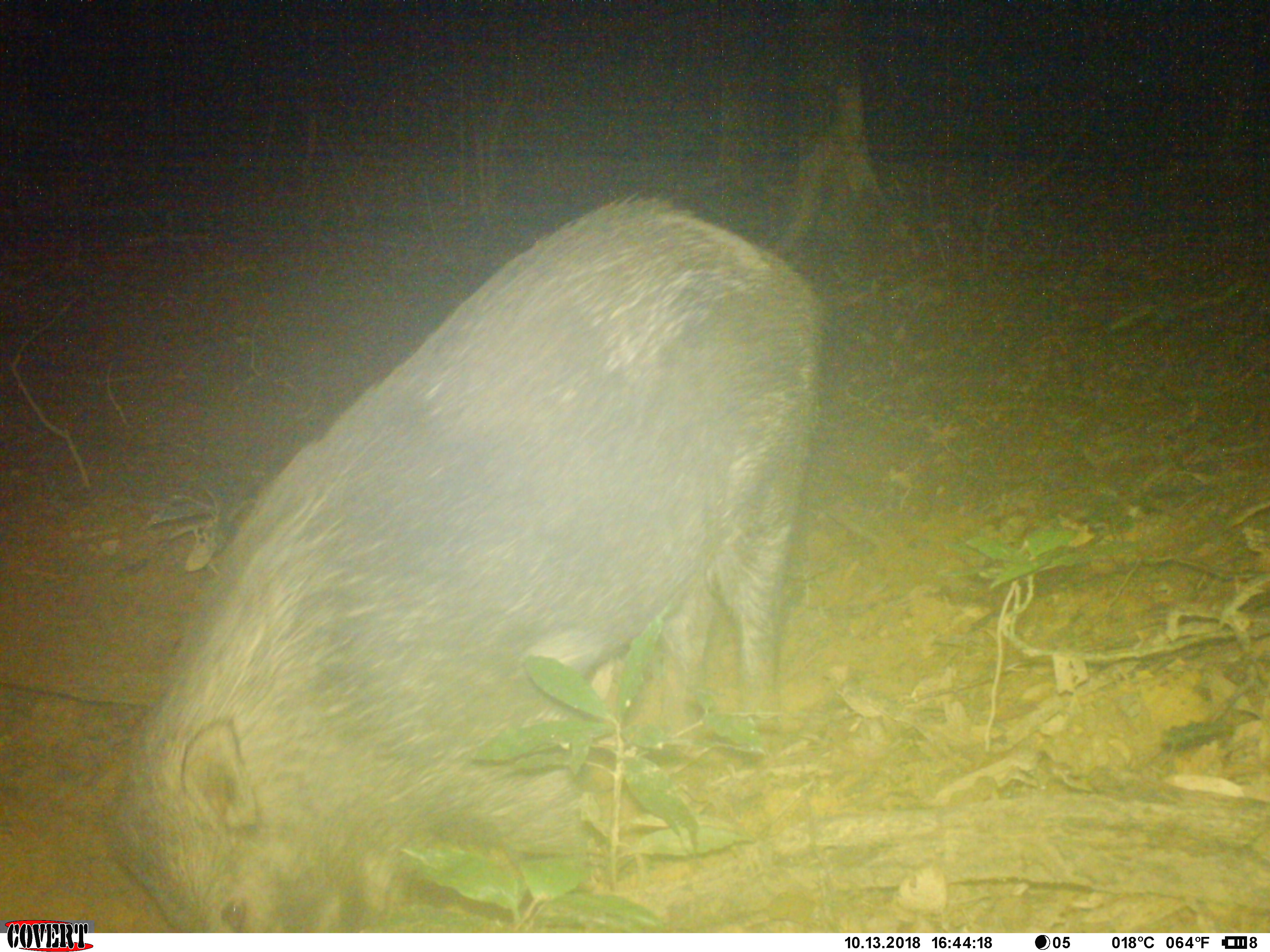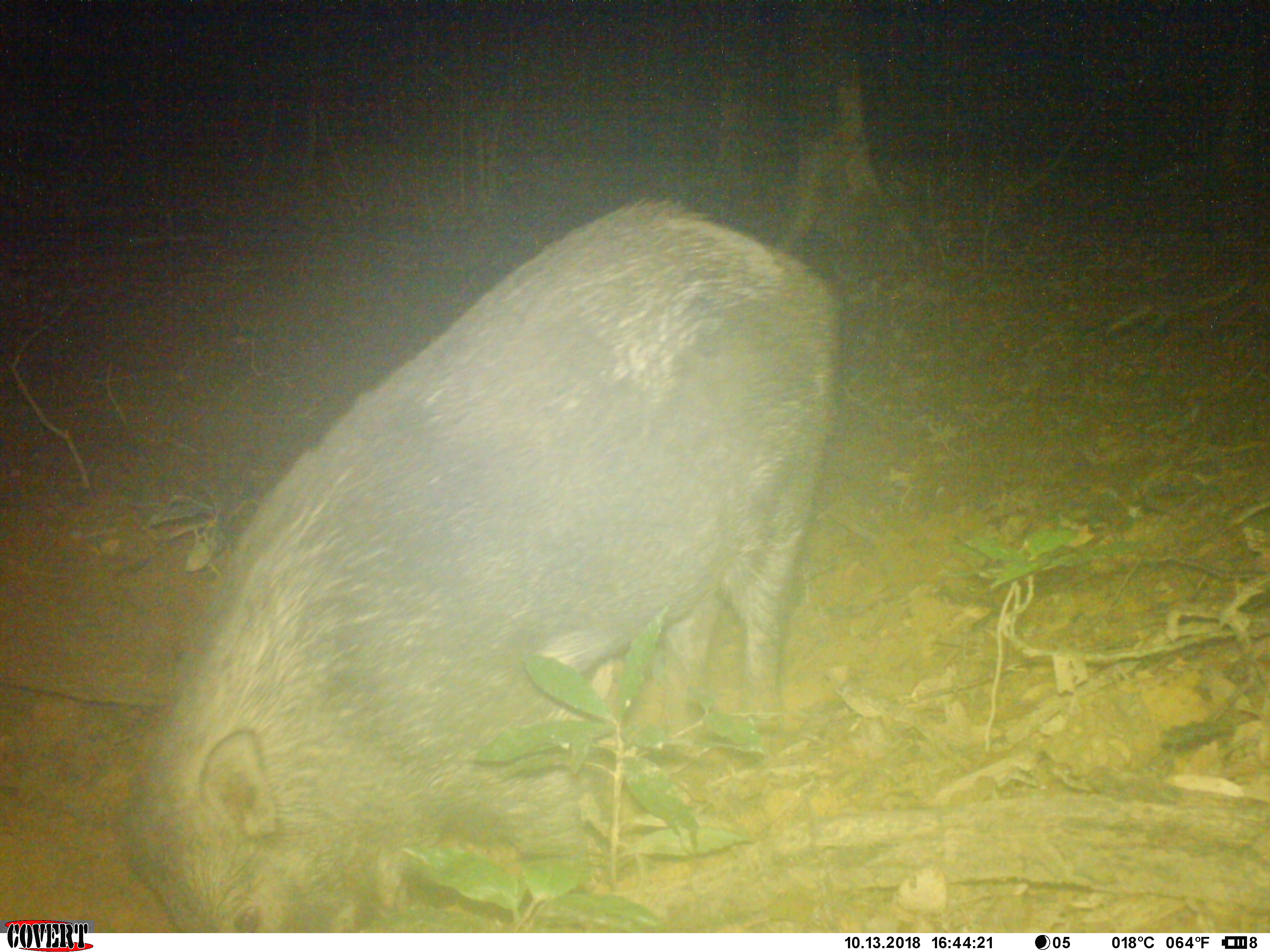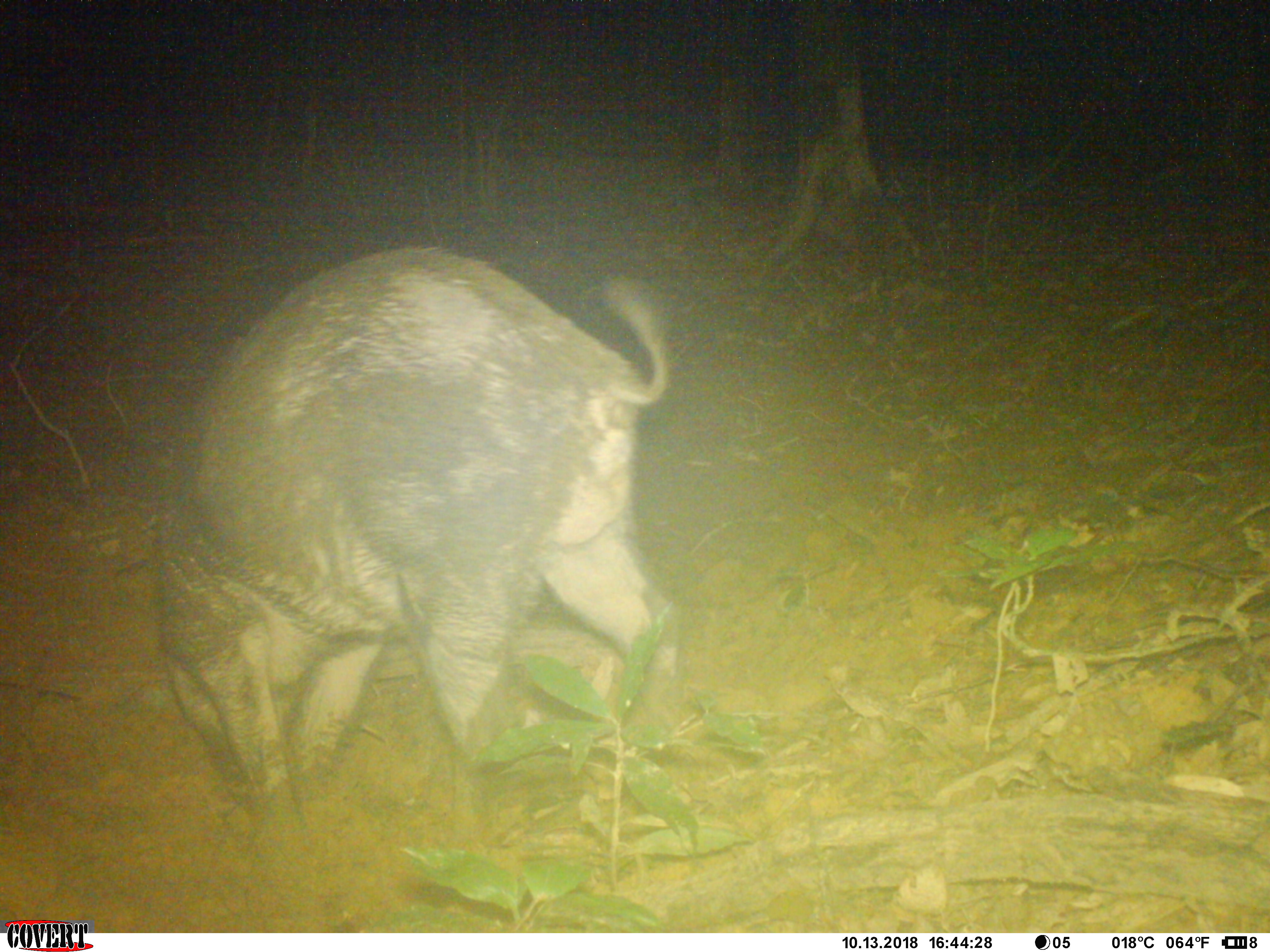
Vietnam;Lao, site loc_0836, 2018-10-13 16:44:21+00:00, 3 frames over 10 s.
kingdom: Animalia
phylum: Chordata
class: Mammalia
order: Artiodactyla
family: Suidae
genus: Sus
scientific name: Sus scrofa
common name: eurasian wild pig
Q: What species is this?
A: Eurasian wild pig (Sus scrofa).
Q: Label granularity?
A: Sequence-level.